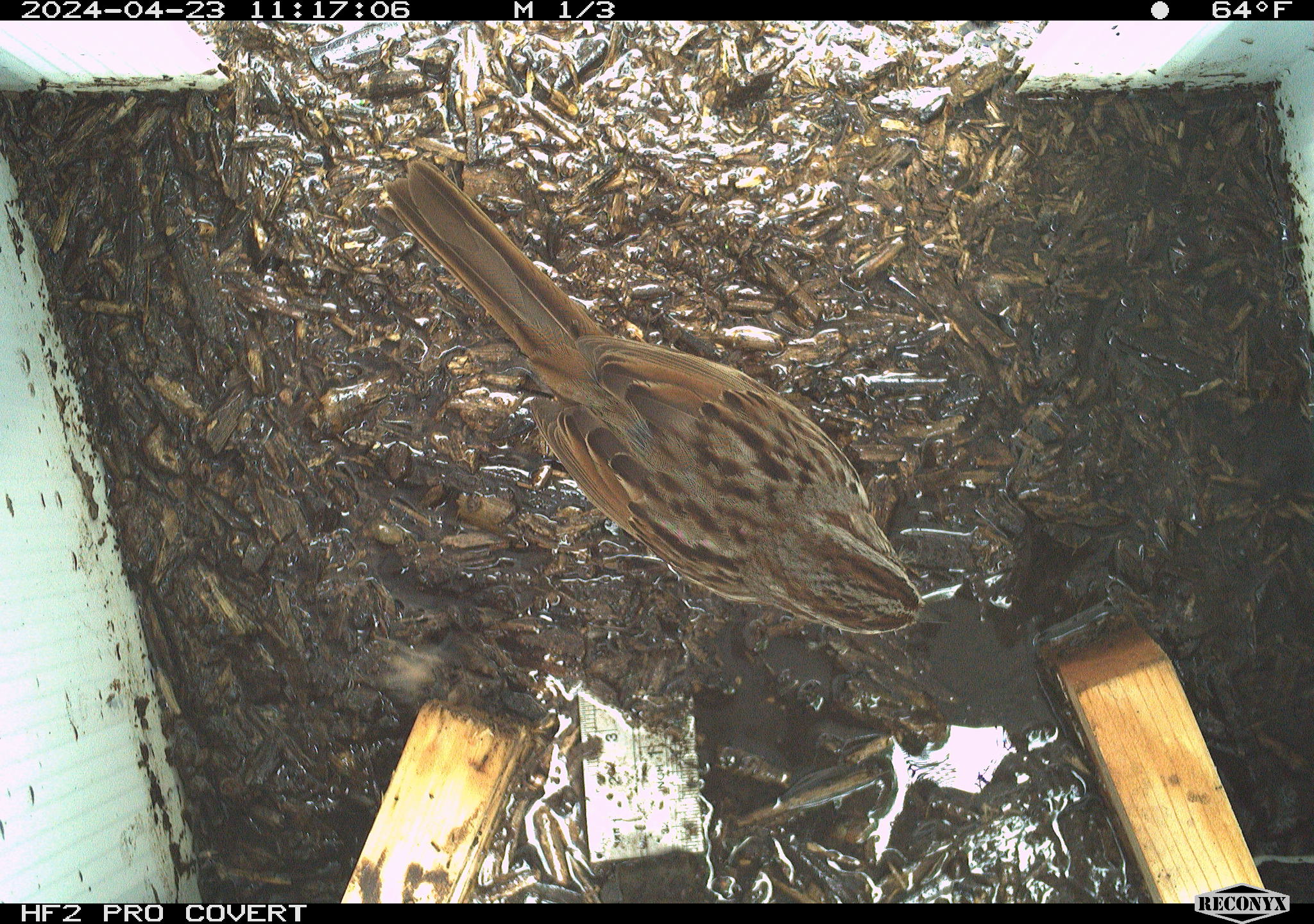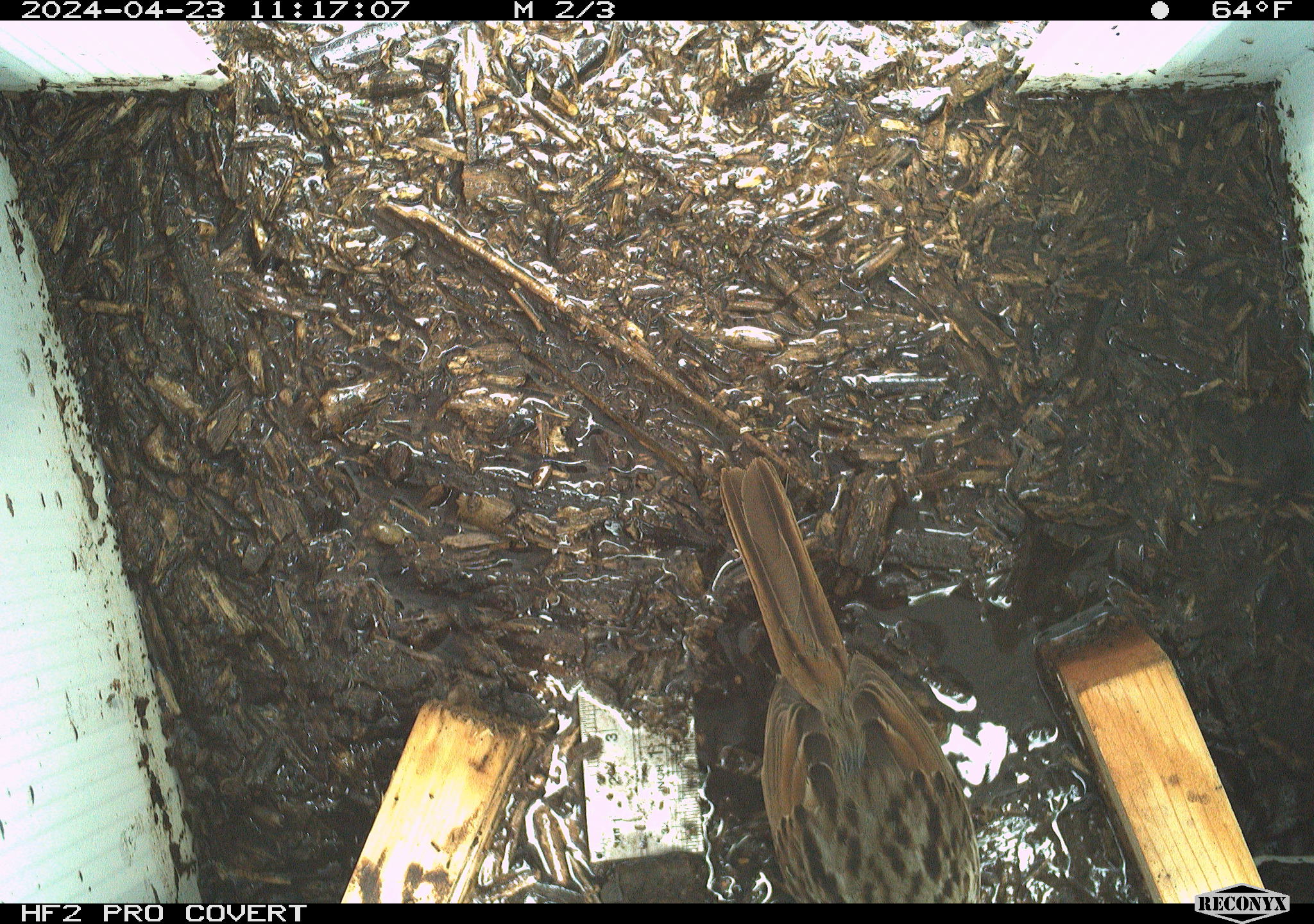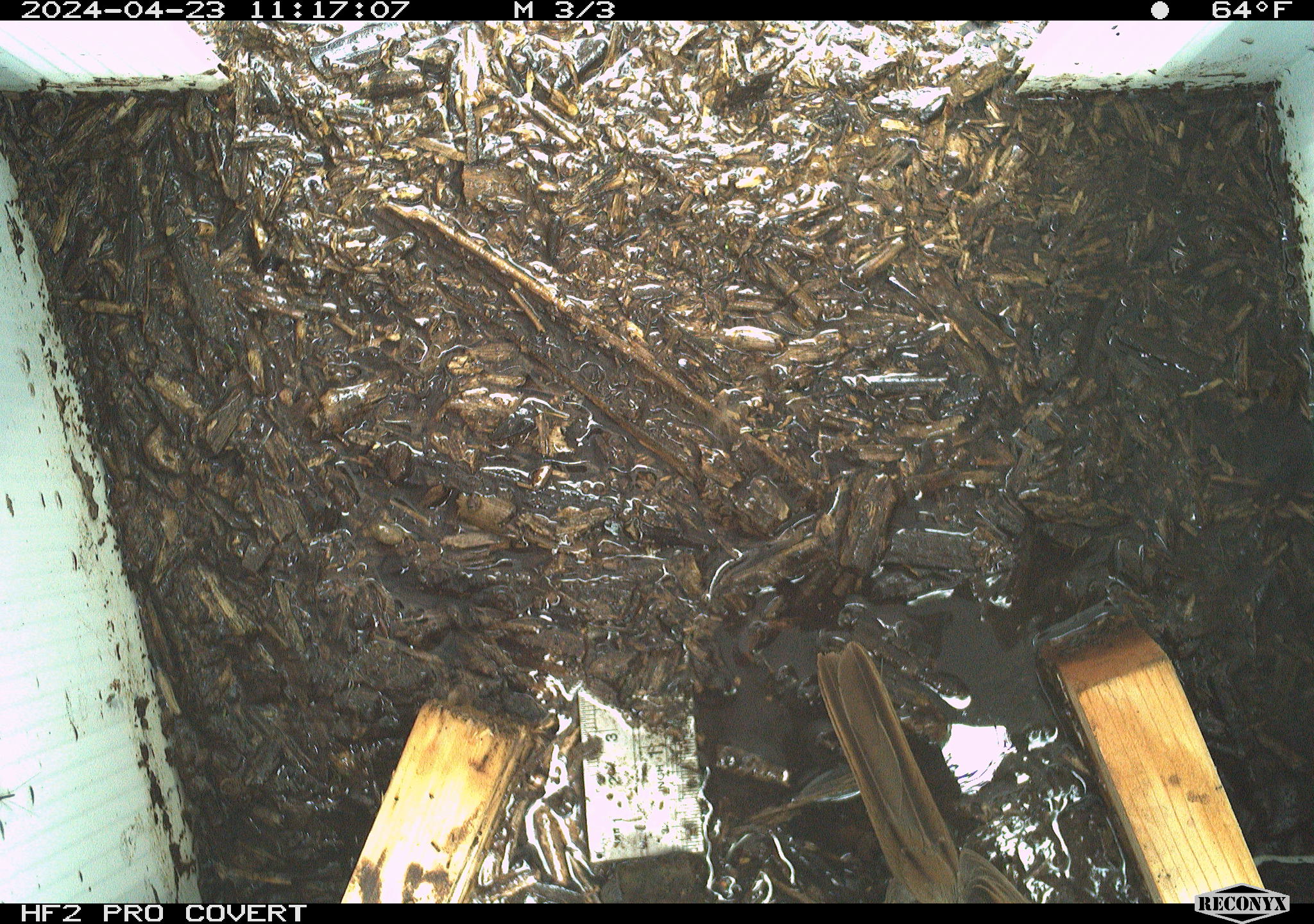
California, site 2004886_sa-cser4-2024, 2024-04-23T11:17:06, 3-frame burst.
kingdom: Animalia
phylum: Chordata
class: Aves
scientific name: Aves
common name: bird